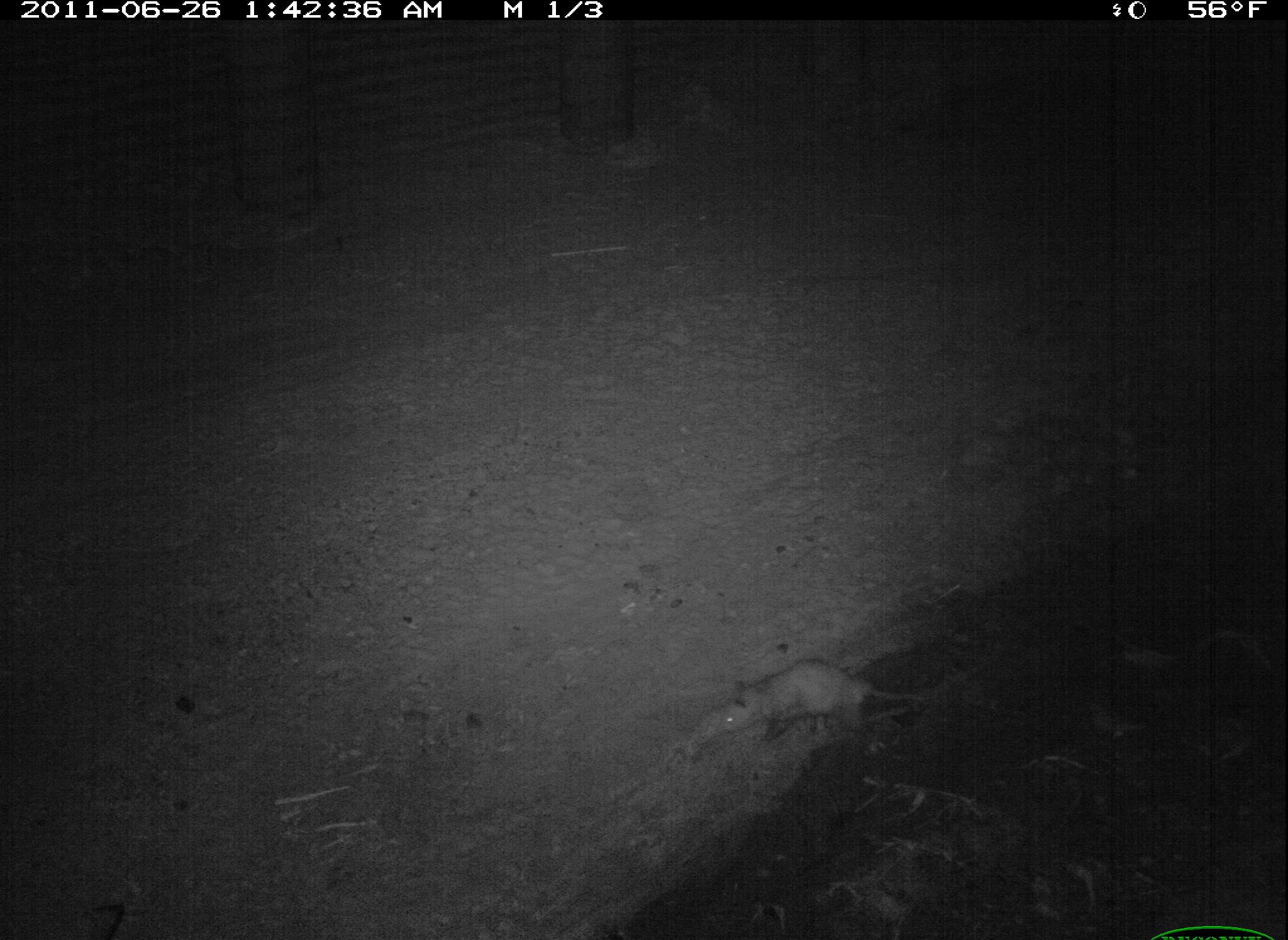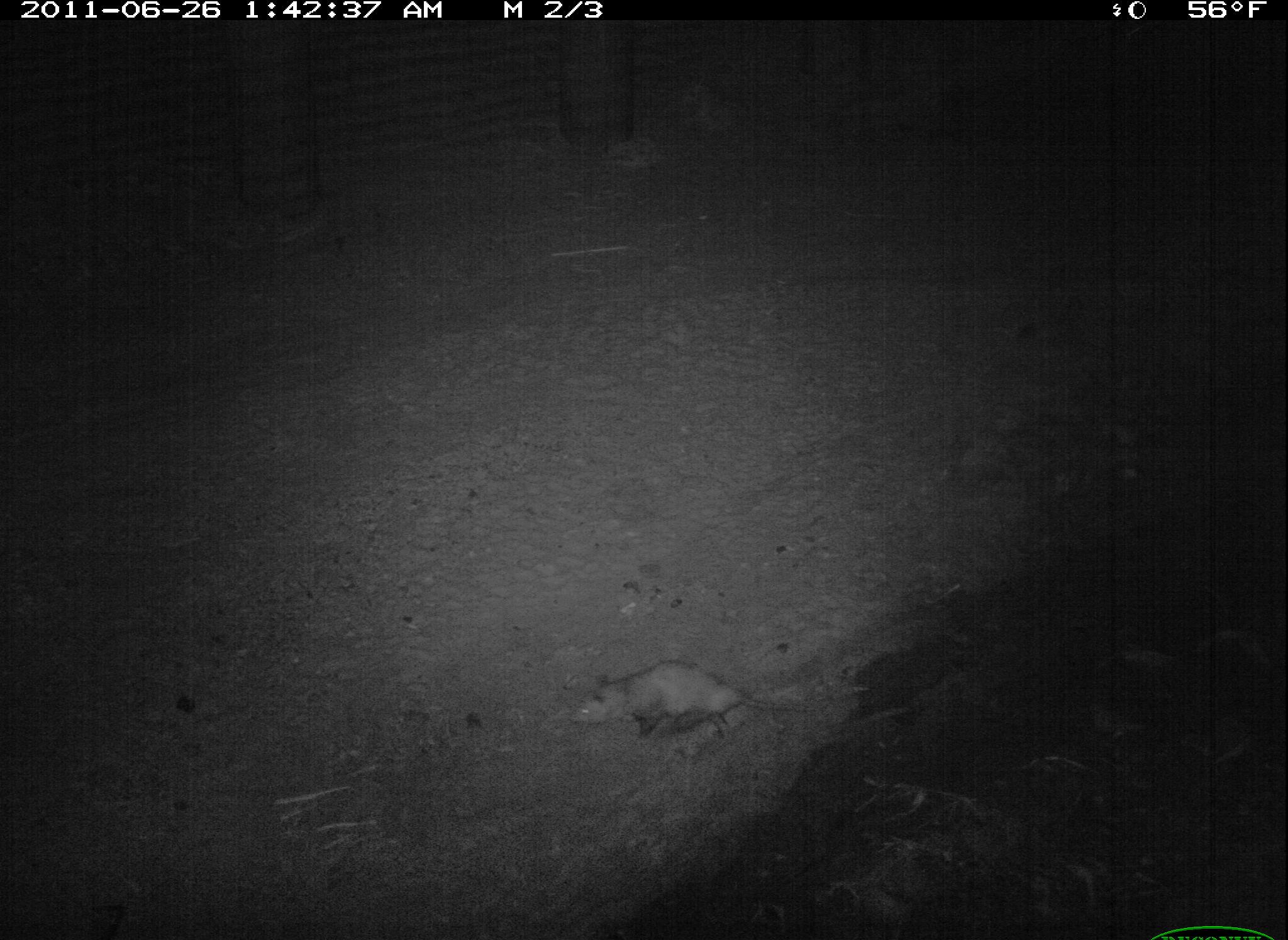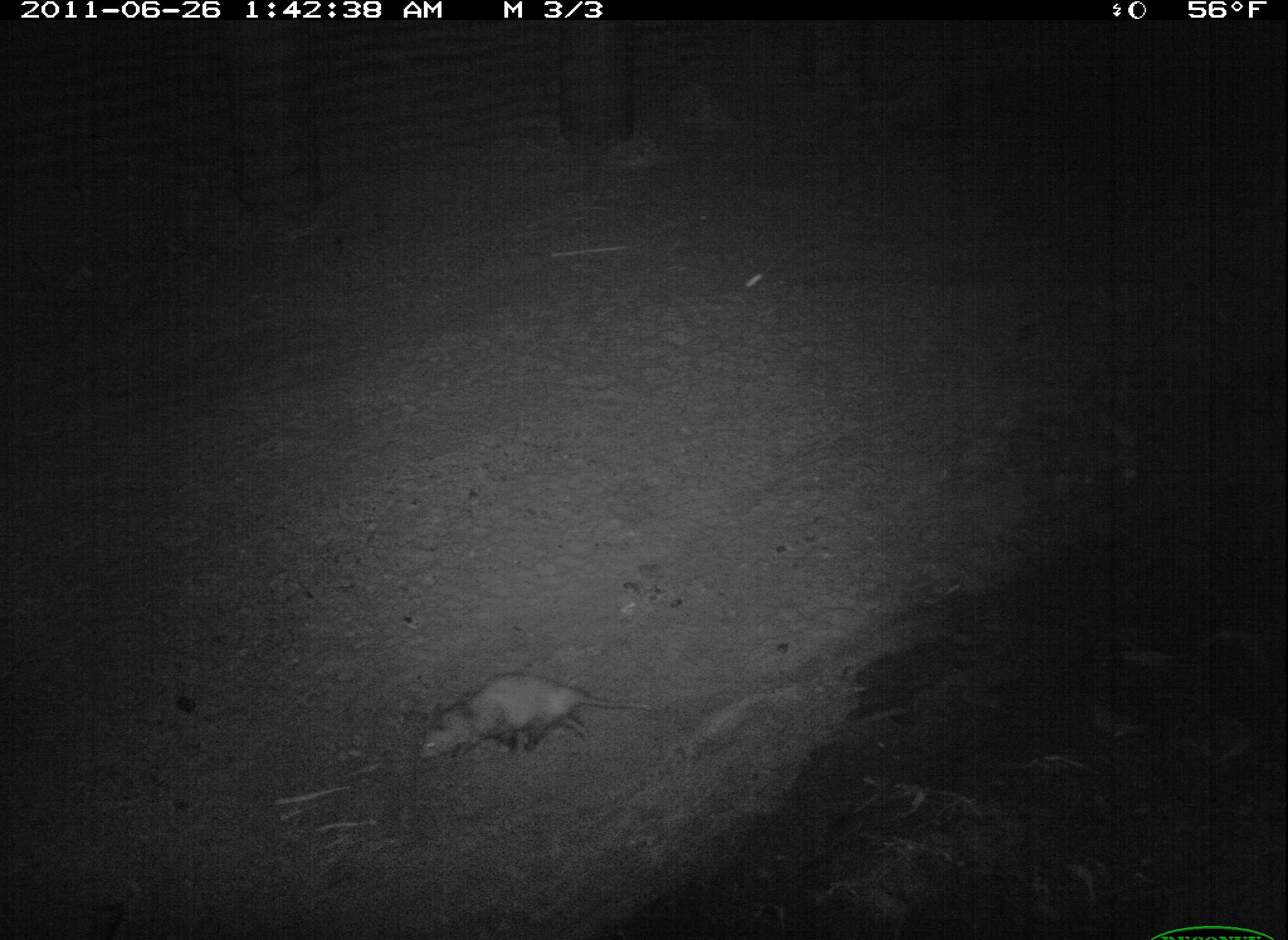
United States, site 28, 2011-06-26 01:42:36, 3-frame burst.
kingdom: Animalia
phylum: Chordata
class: Mammalia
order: Didelphimorphia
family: Didelphidae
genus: Didelphis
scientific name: Didelphis virginiana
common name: virginia opossum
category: opossum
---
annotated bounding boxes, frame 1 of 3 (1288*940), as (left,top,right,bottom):
opossum: (705,652,945,752)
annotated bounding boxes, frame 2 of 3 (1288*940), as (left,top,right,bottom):
opossum: (570,660,818,752)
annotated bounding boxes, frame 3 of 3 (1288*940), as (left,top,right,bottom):
opossum: (415,659,663,780)